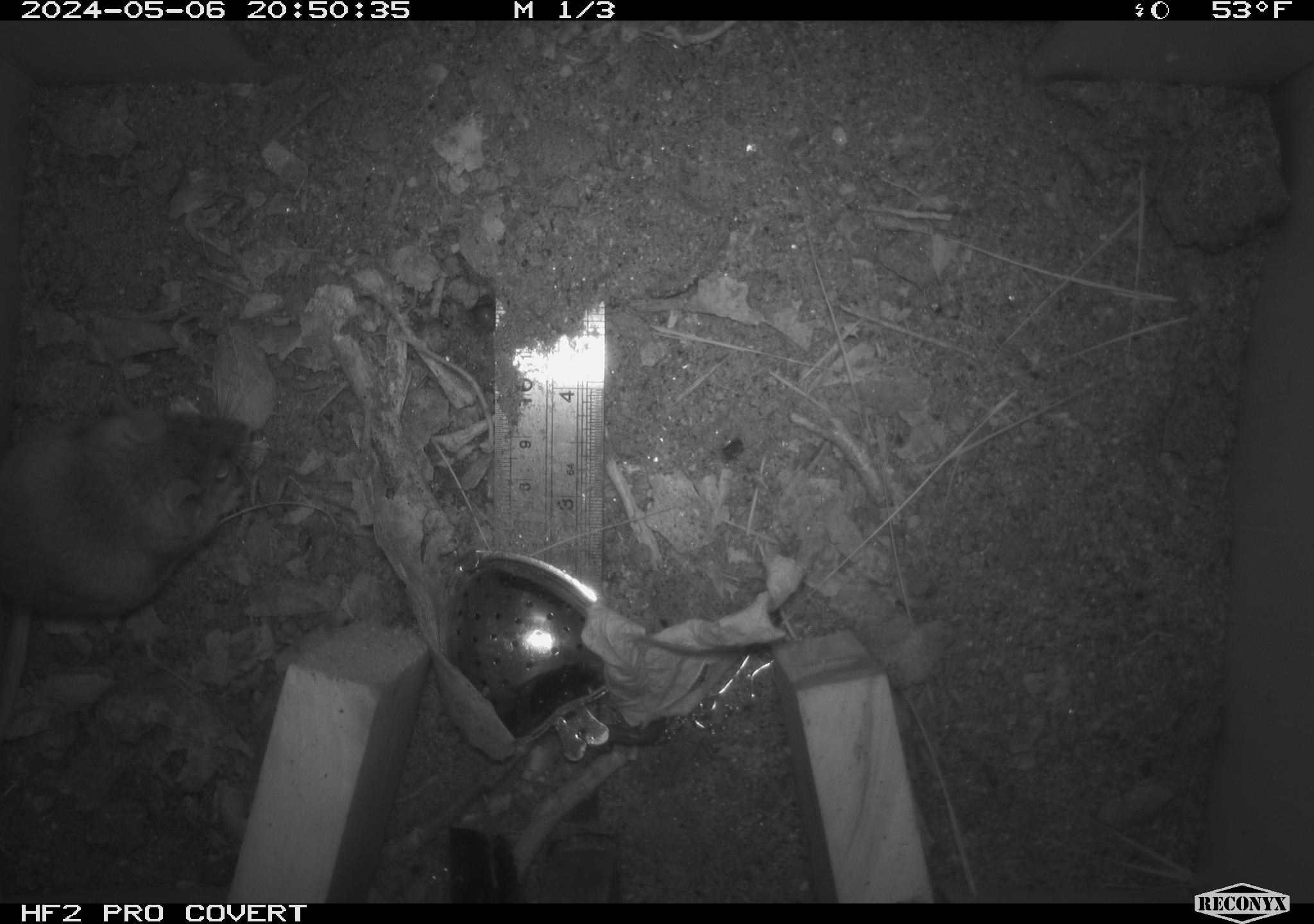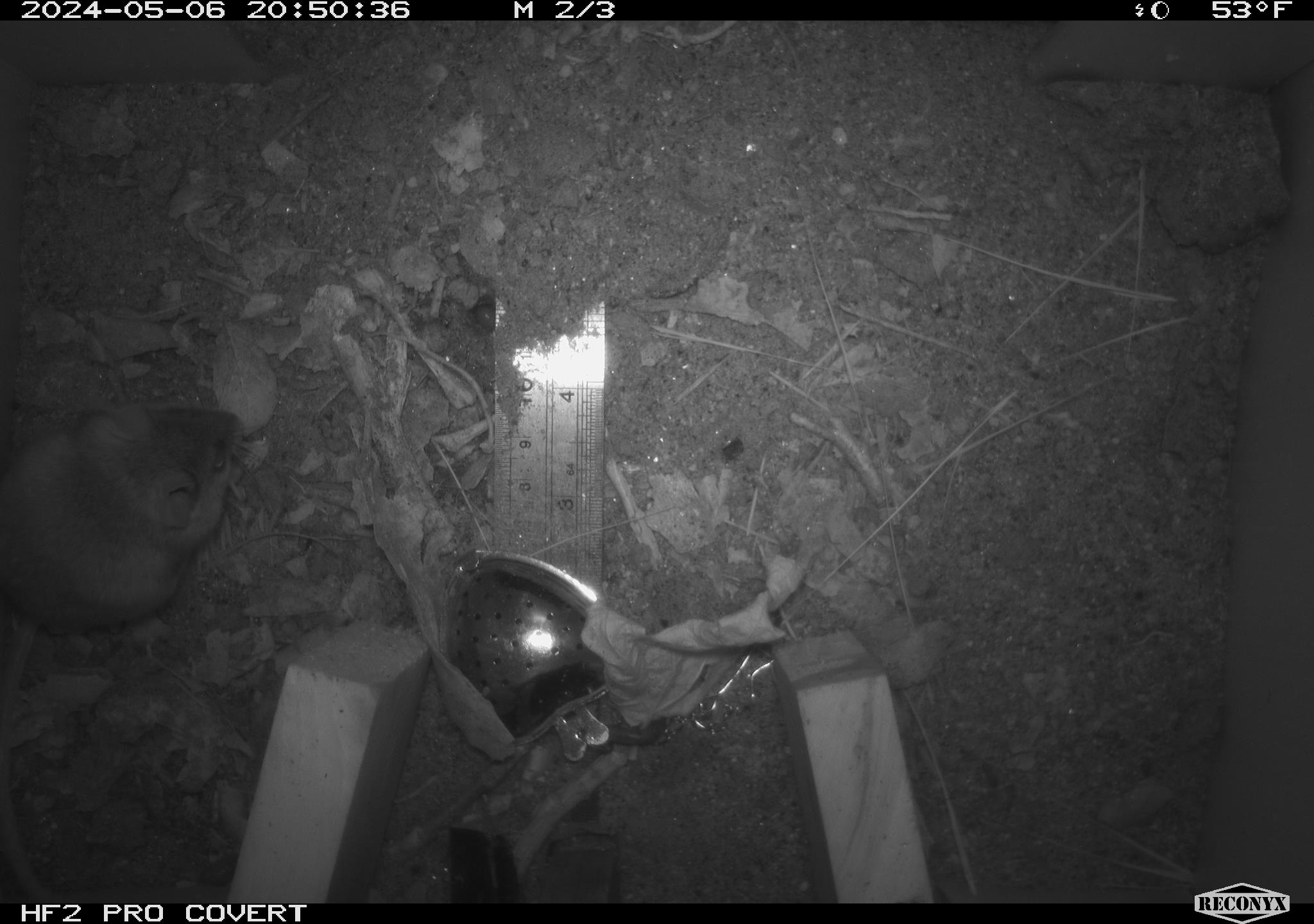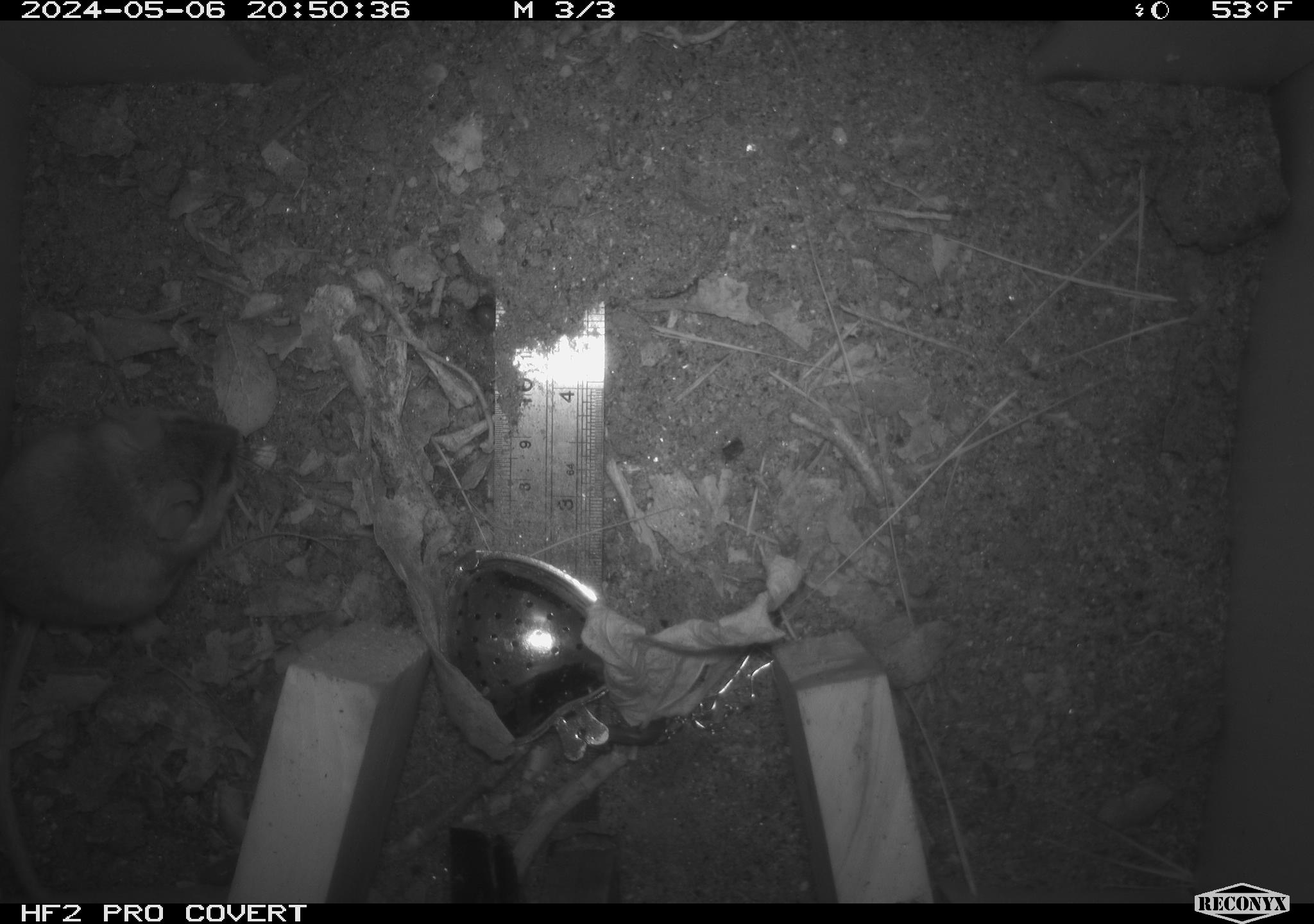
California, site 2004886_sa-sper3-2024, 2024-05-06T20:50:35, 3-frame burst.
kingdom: Animalia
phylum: Chordata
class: Mammalia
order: Rodentia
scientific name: Rodentia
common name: mouse species